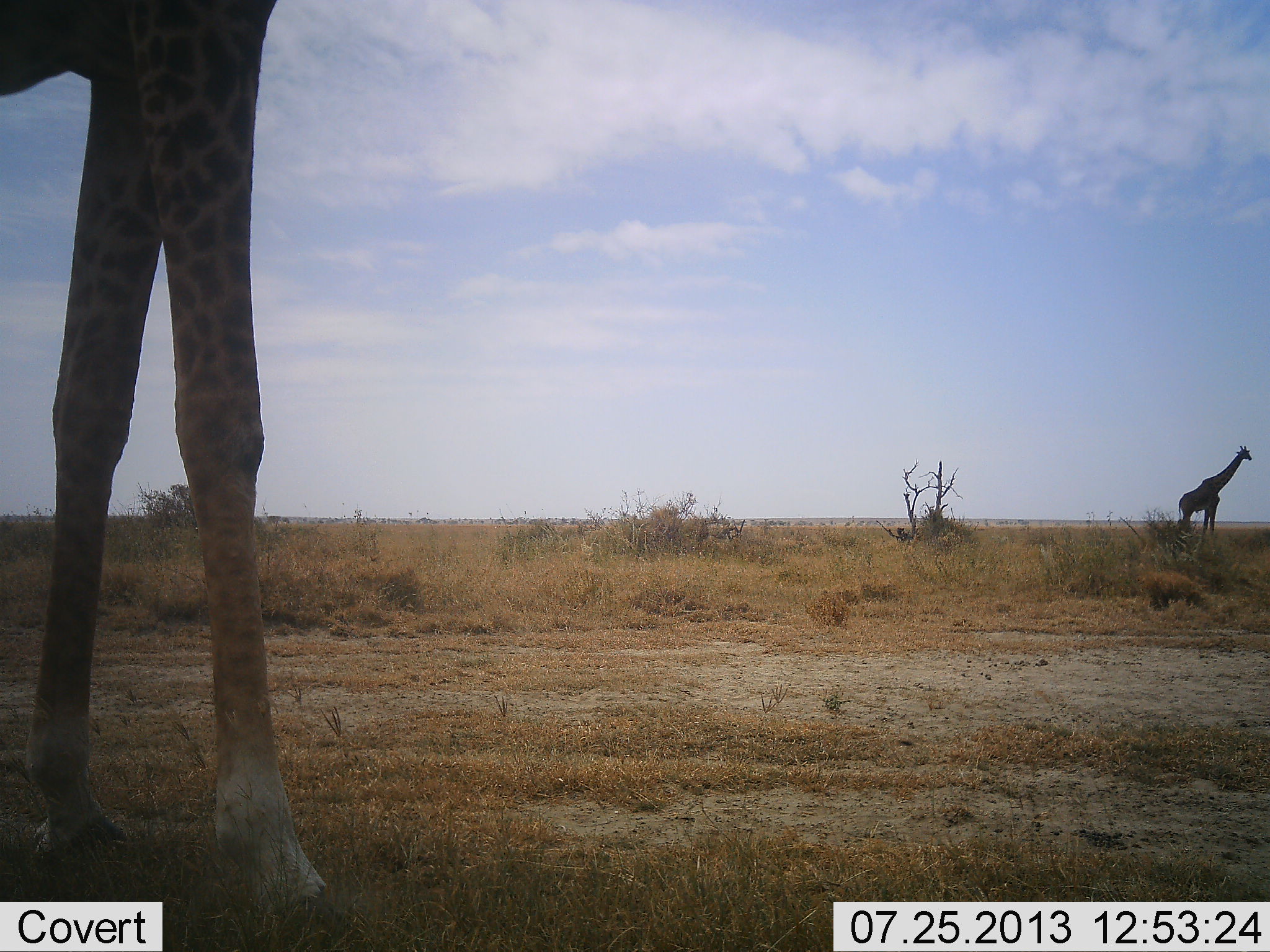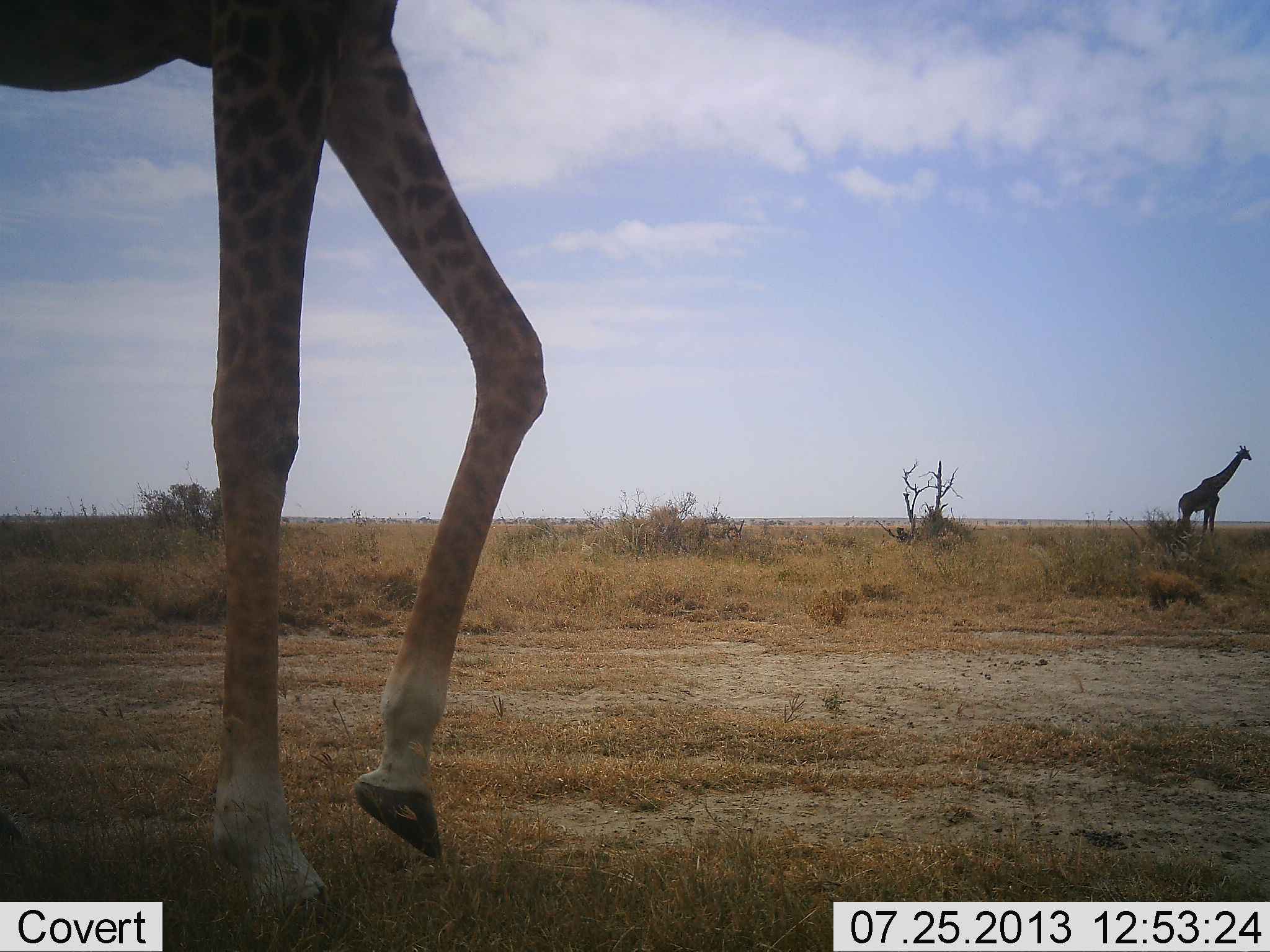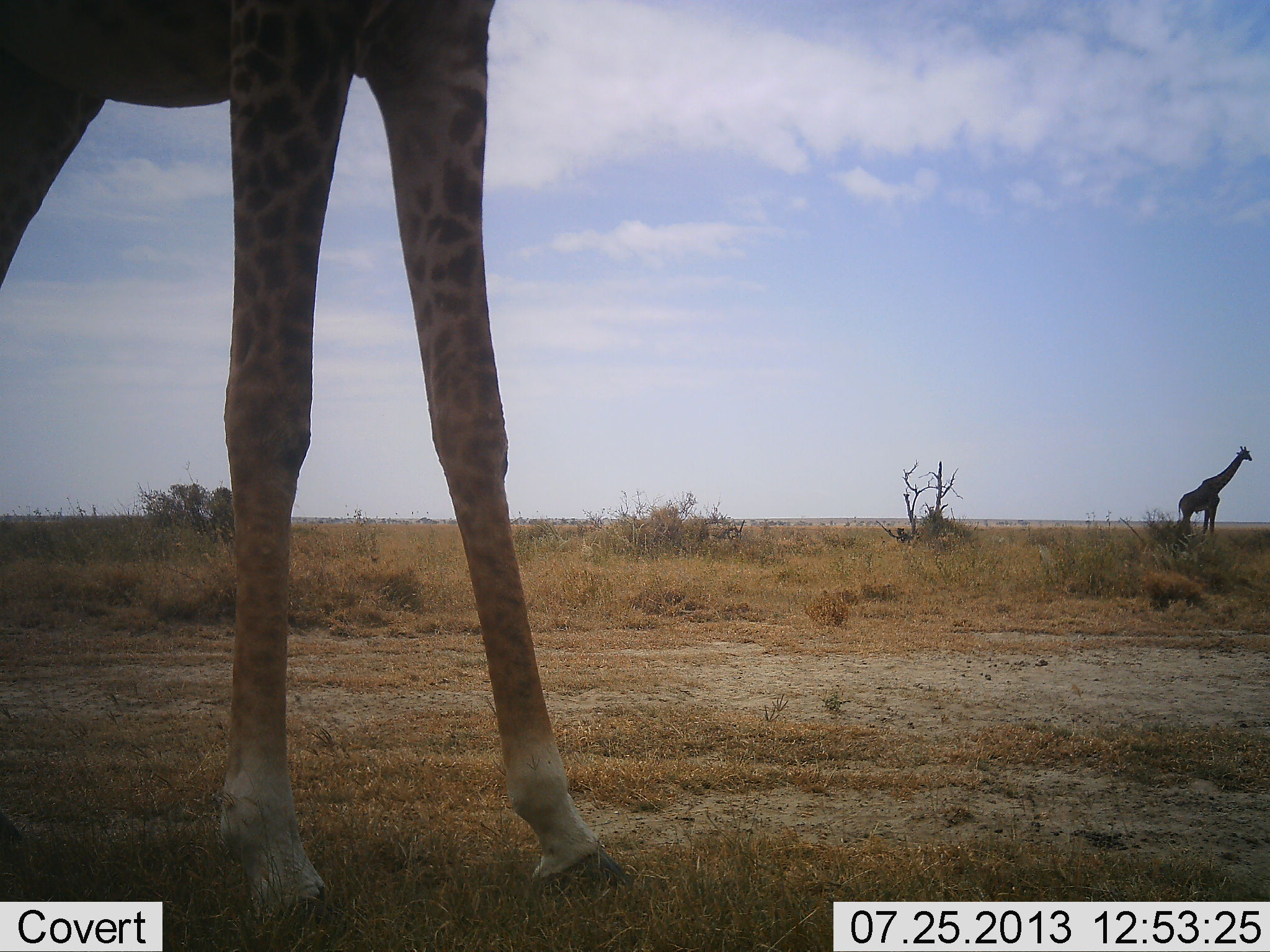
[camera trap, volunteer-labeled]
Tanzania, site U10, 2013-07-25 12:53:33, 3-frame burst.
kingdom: Animalia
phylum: Chordata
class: Mammalia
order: Artiodactyla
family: Giraffidae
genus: Giraffa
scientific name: Giraffa camelopardalis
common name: giraffe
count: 2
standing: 71%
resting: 0%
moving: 88%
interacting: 0%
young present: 0%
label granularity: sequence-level